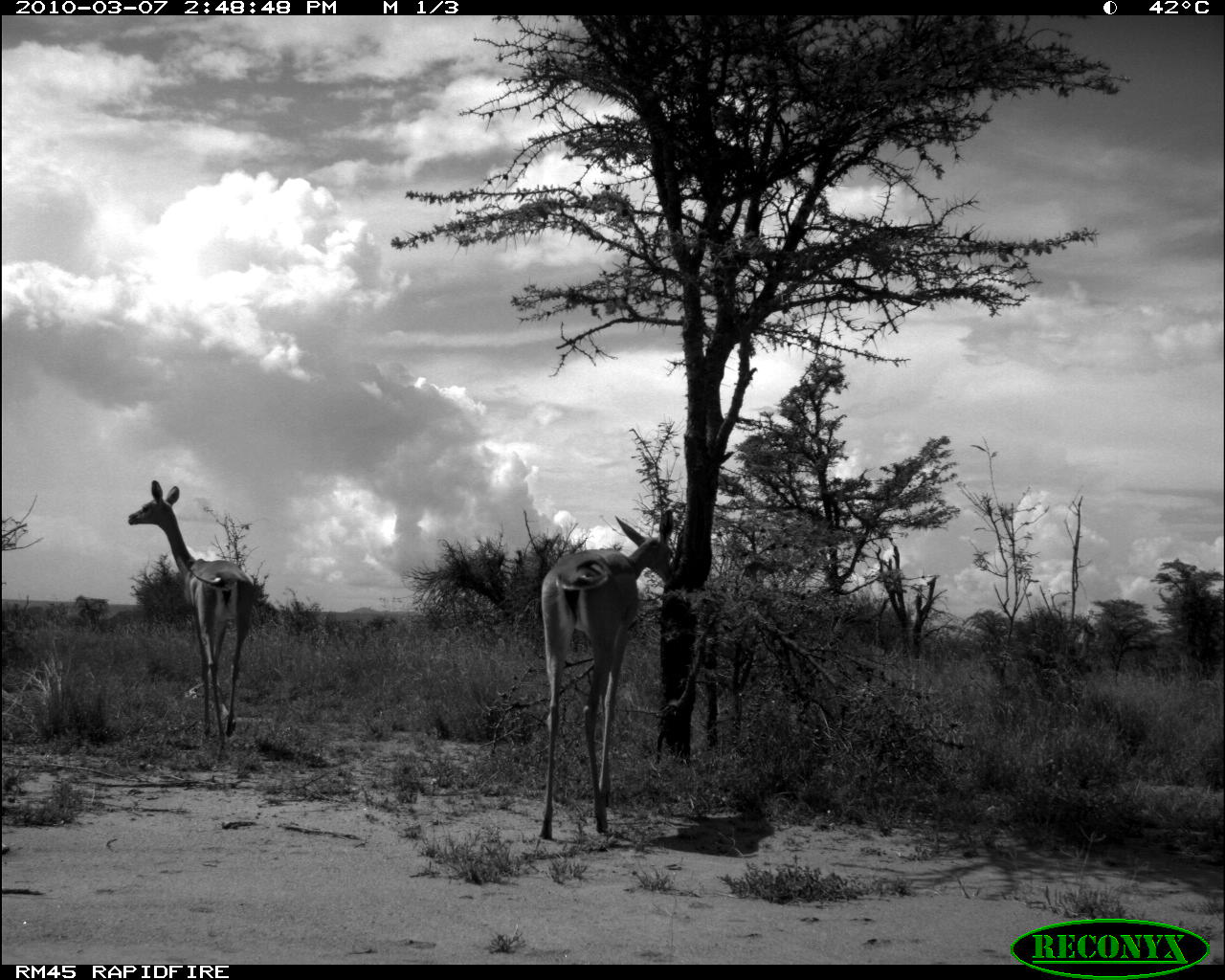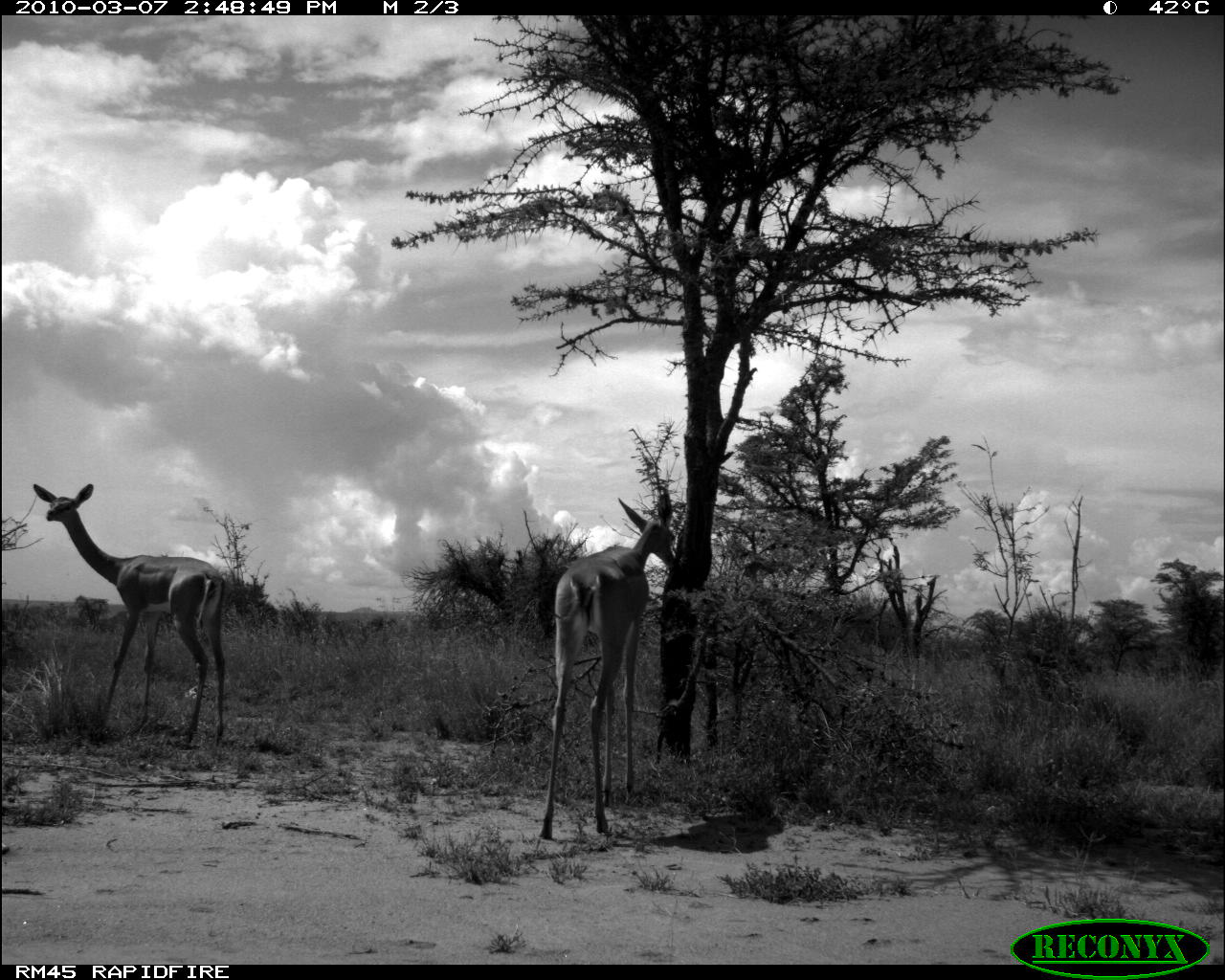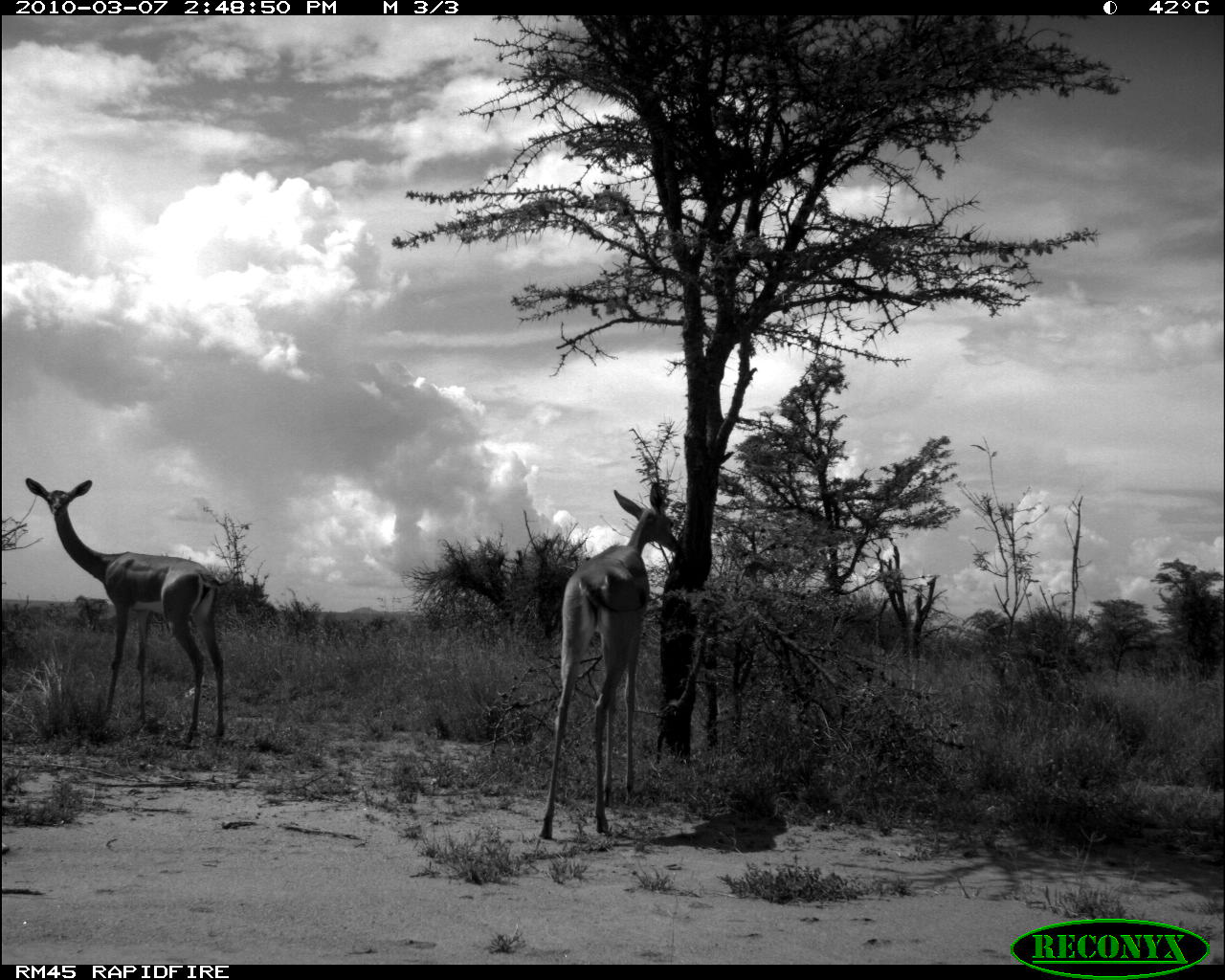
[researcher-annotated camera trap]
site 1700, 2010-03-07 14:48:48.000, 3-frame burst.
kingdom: Animalia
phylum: Chordata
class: Mammalia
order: Artiodactyla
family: Bovidae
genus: Litocranius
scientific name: Litocranius walleri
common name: gerenuk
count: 2